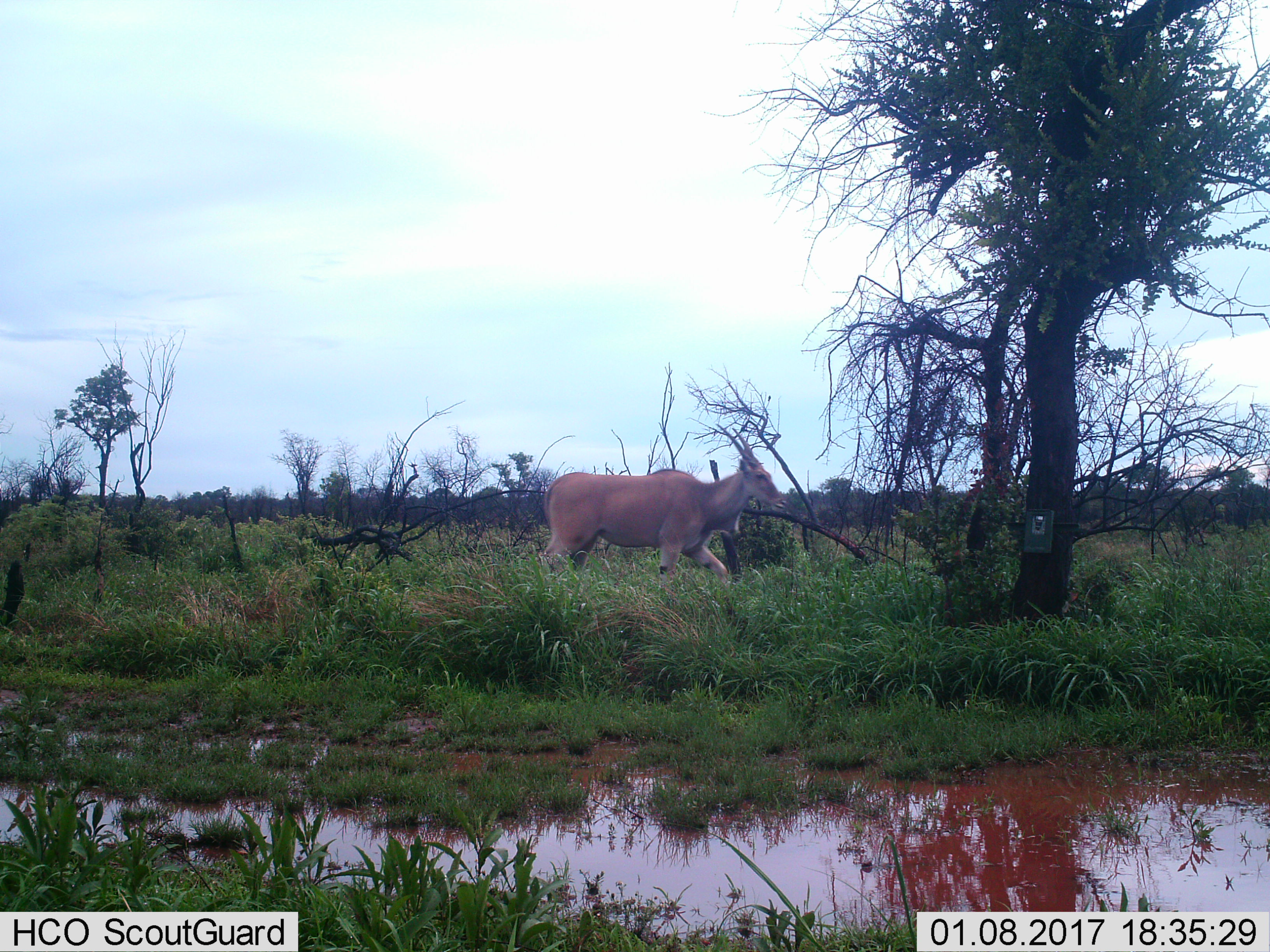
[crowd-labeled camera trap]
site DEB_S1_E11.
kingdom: Animalia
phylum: Chordata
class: Mammalia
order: Artiodactyla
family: Bovidae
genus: Tragelaphus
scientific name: Tragelaphus oryx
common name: eland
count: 1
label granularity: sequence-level